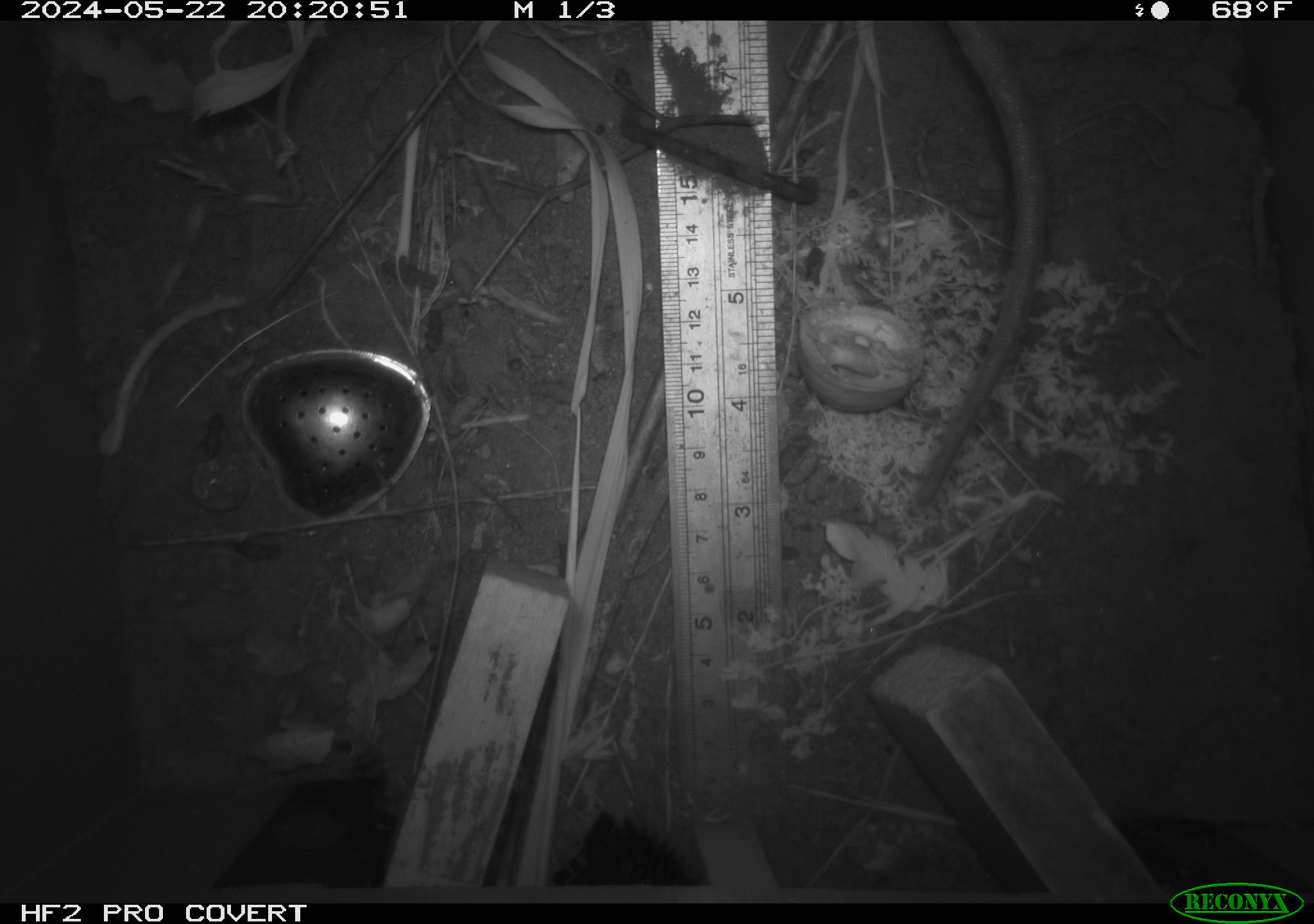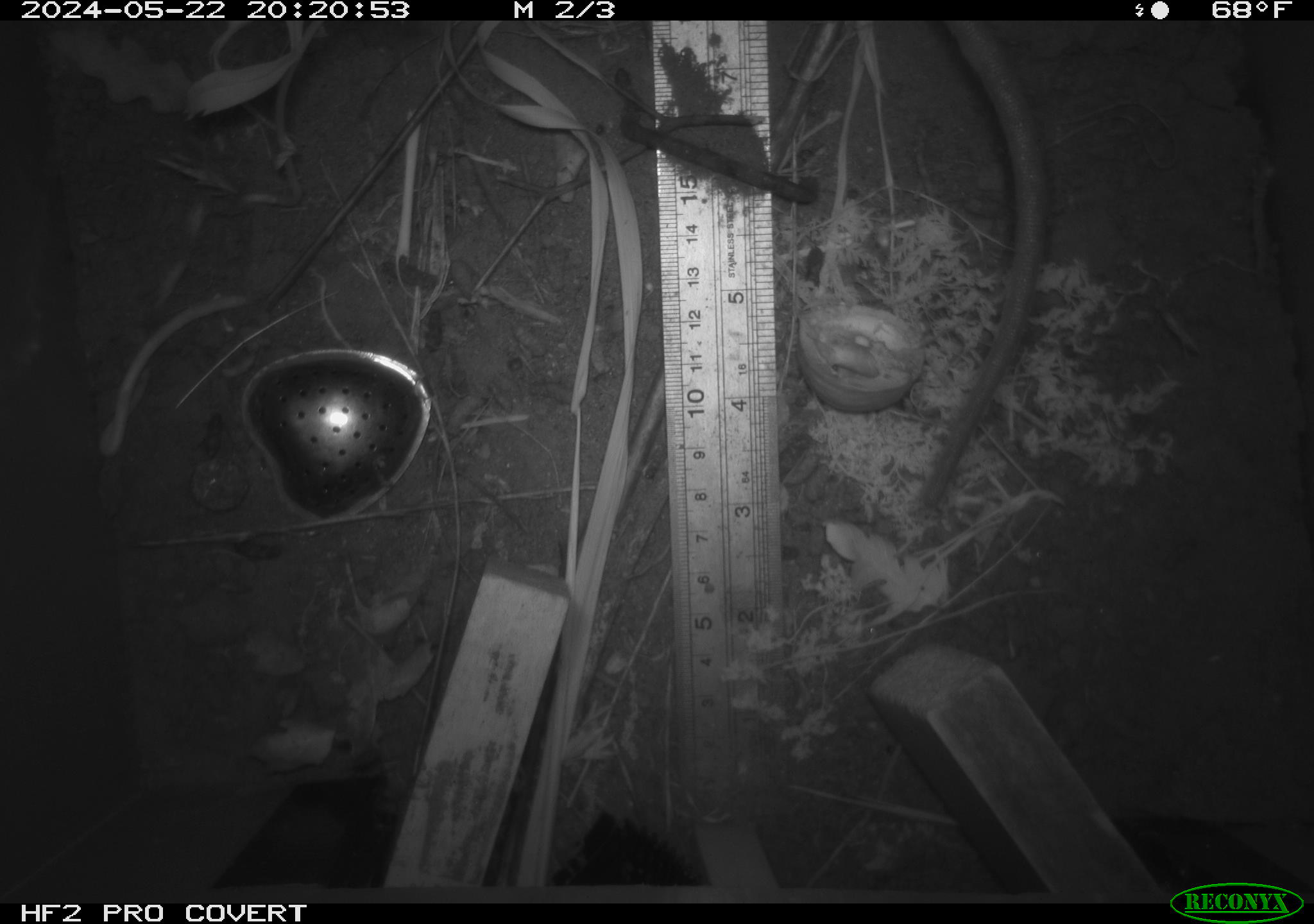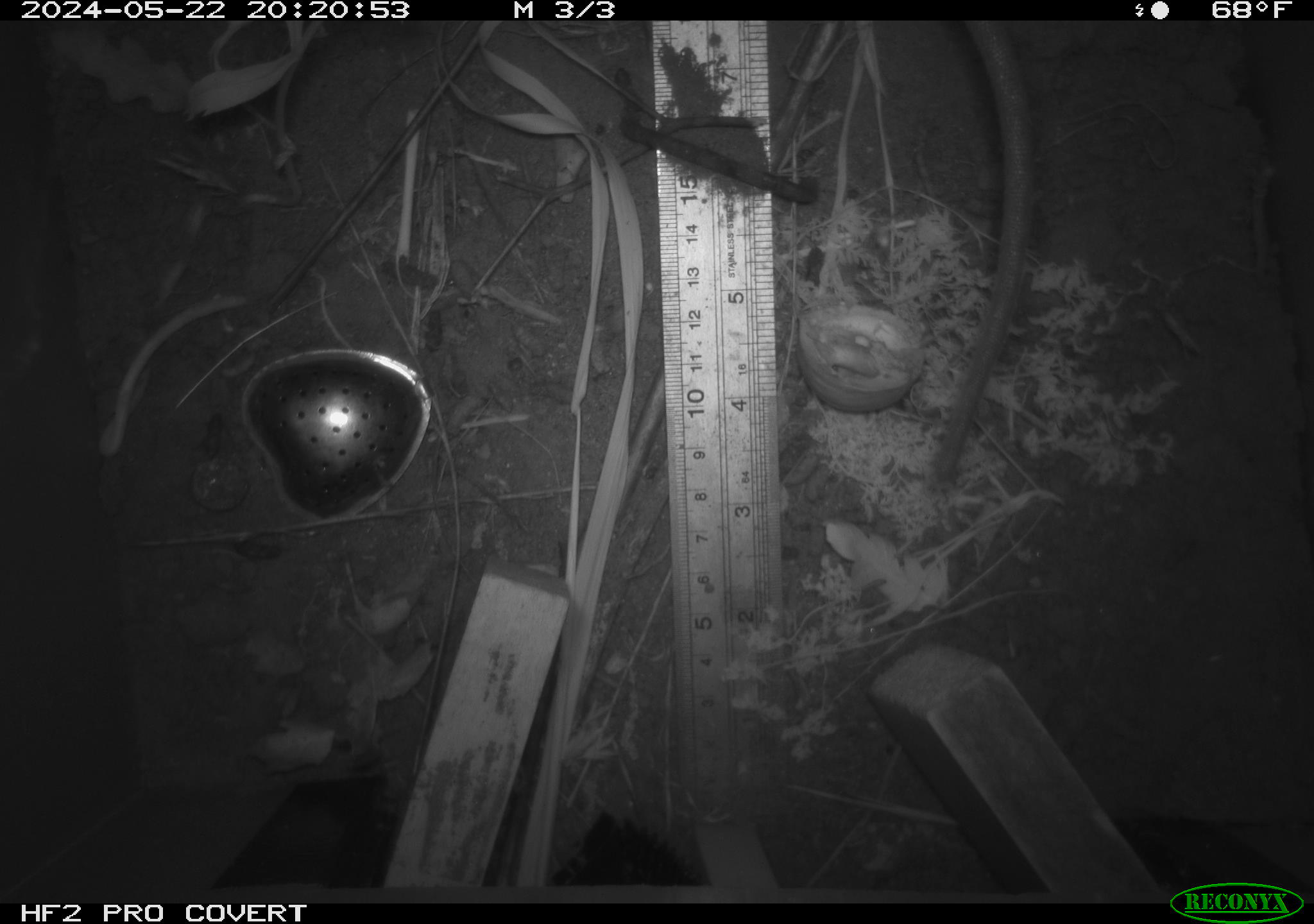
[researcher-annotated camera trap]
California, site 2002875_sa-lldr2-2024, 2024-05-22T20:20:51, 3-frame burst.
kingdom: Animalia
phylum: Chordata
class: Mammalia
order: Rodentia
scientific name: Rodentia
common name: rodent